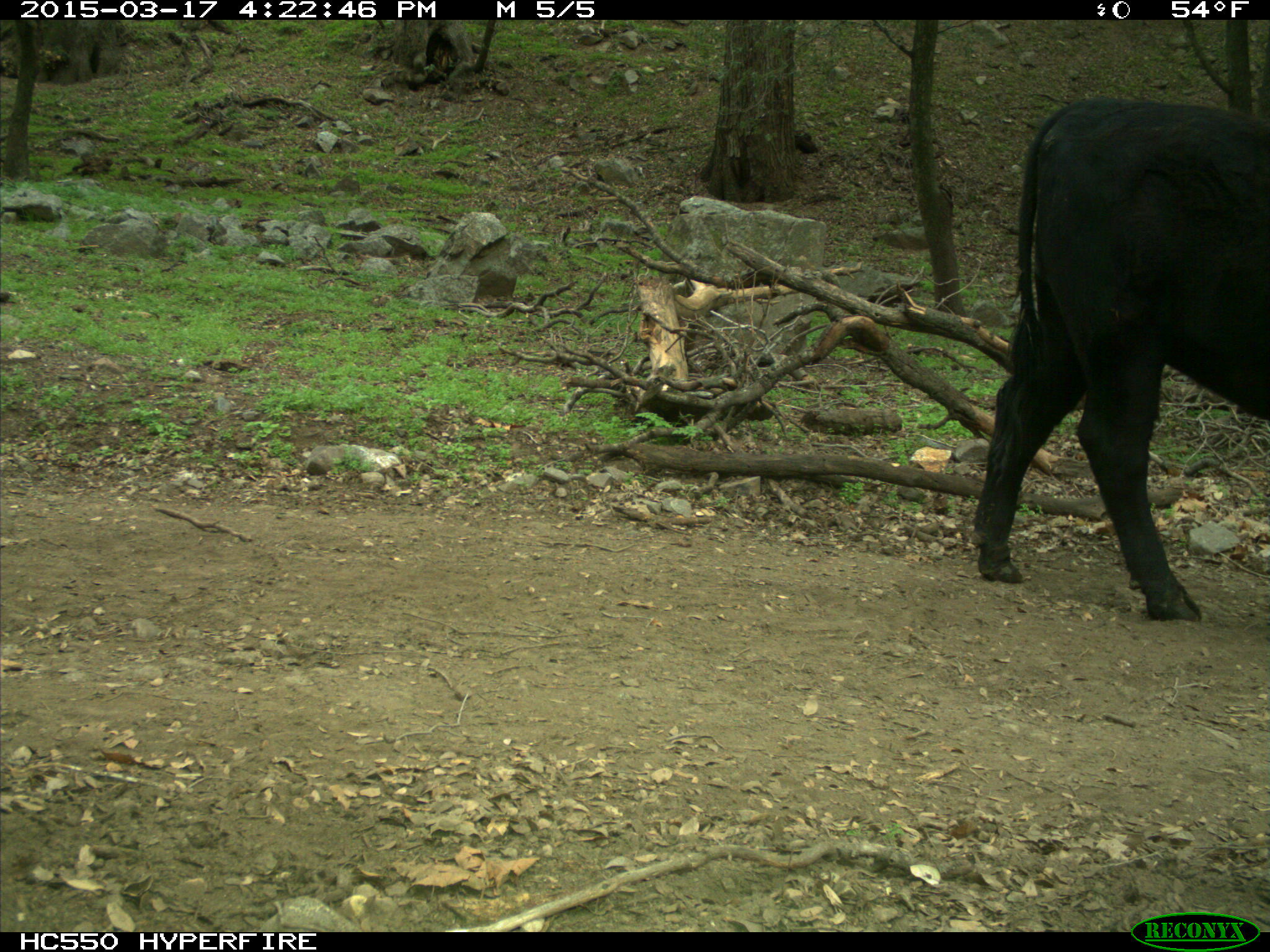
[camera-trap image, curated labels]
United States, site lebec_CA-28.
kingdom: Animalia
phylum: Chordata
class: Mammalia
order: Artiodactyla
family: Bovidae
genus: Bos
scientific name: Bos taurus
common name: domestic cow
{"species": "Bos taurus (domestic cow)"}